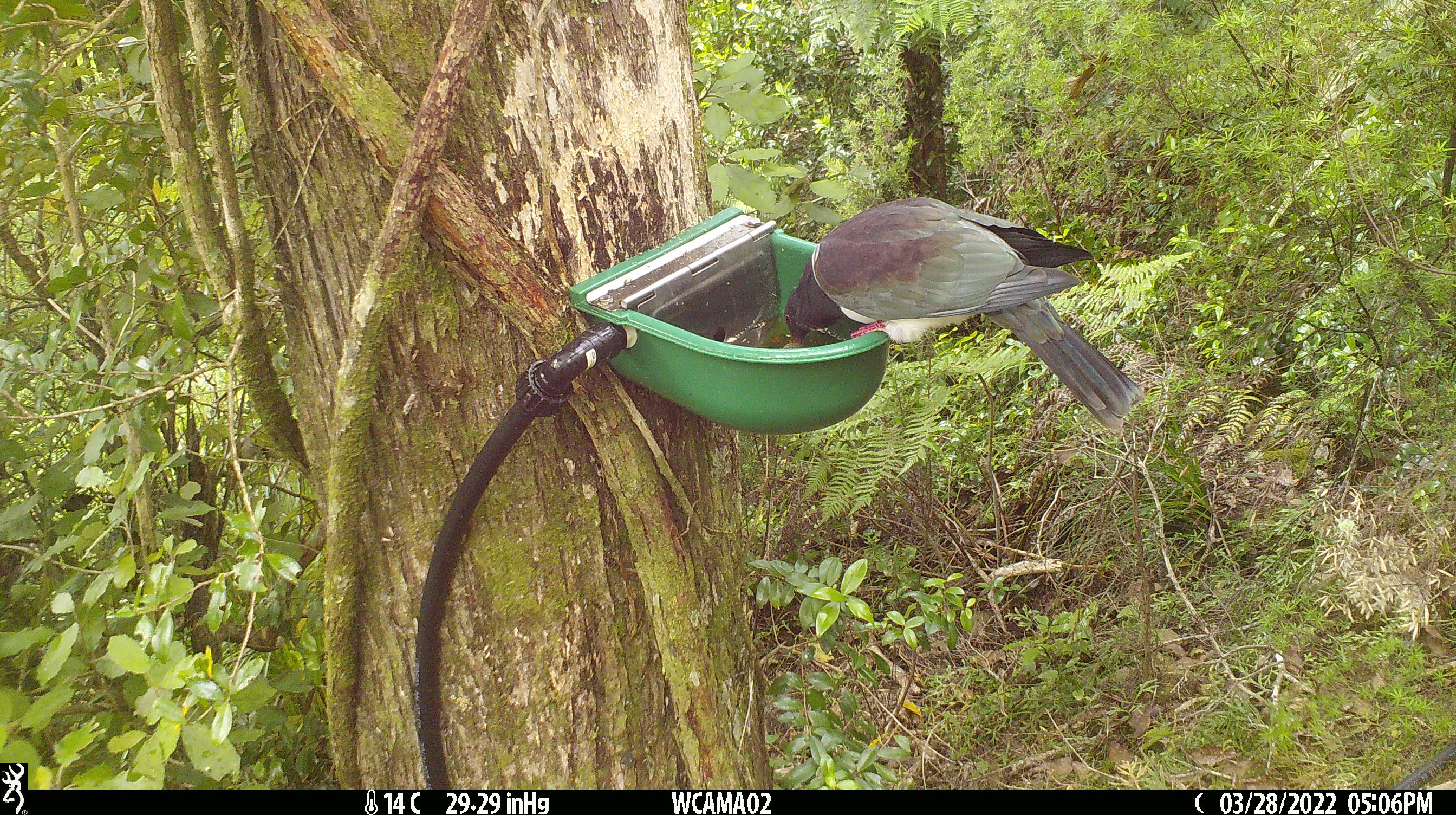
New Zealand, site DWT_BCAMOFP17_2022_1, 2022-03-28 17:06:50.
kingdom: Animalia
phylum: Chordata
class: Aves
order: Columbiformes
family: Columbidae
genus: Hemiphaga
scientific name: Hemiphaga novaeseelandiae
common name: new zealand pigeon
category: kereru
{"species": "kereru (new zealand pigeon) (Hemiphaga novaeseelandiae)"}